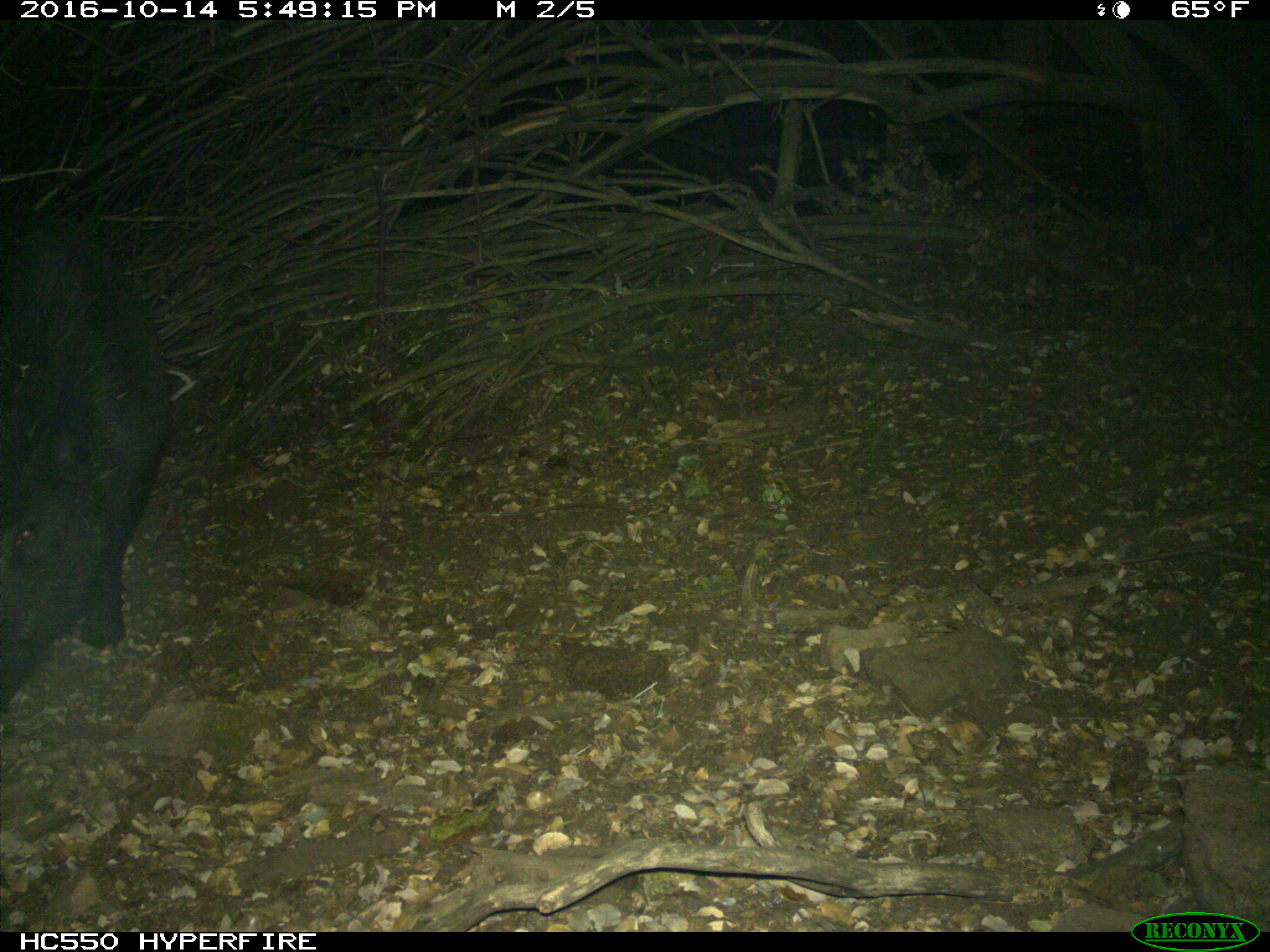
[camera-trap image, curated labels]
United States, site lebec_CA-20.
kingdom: Animalia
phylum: Chordata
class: Mammalia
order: Artiodactyla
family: Suidae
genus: Sus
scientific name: Sus scrofa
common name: wild boar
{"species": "Sus scrofa (wild boar)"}